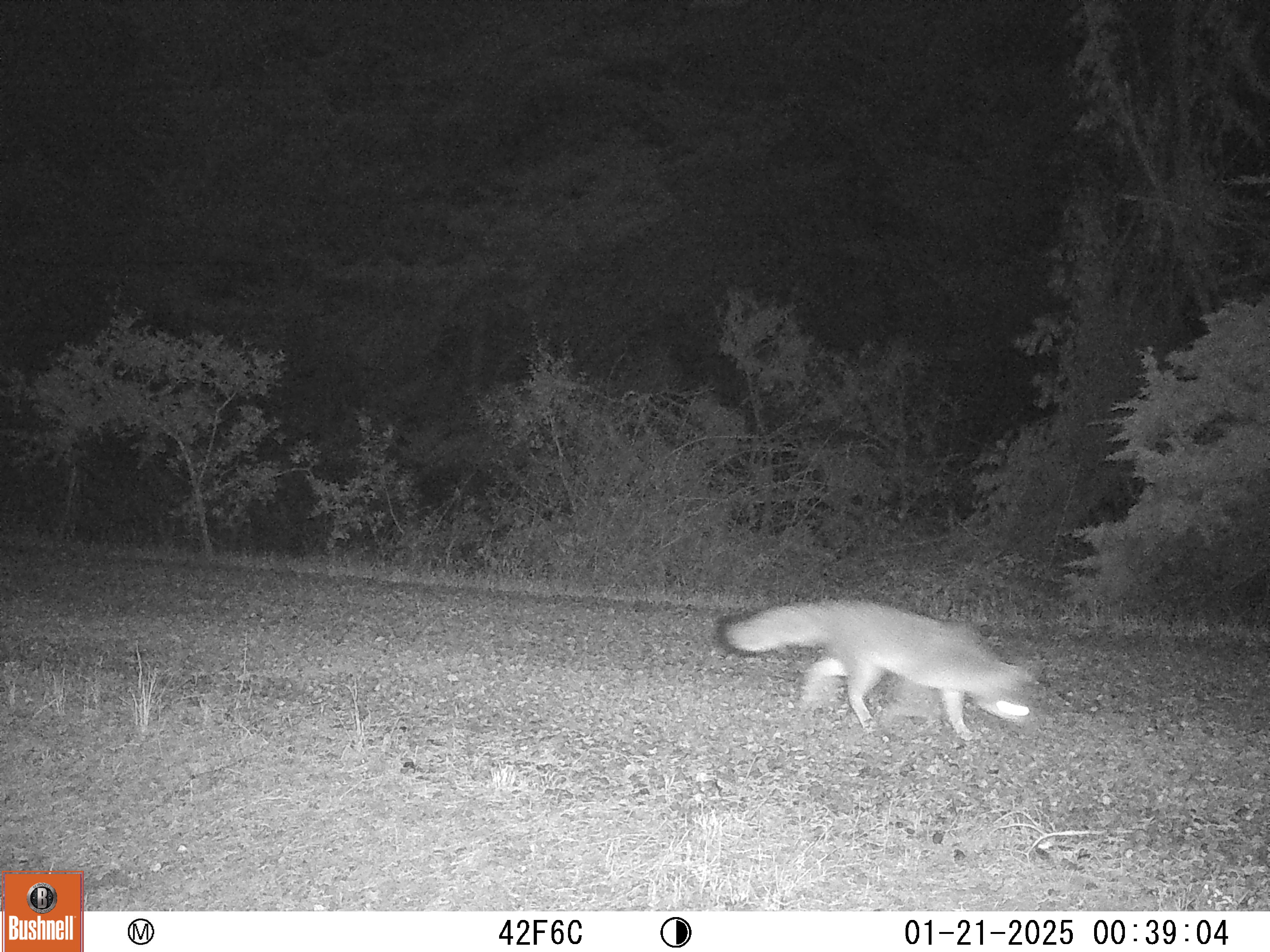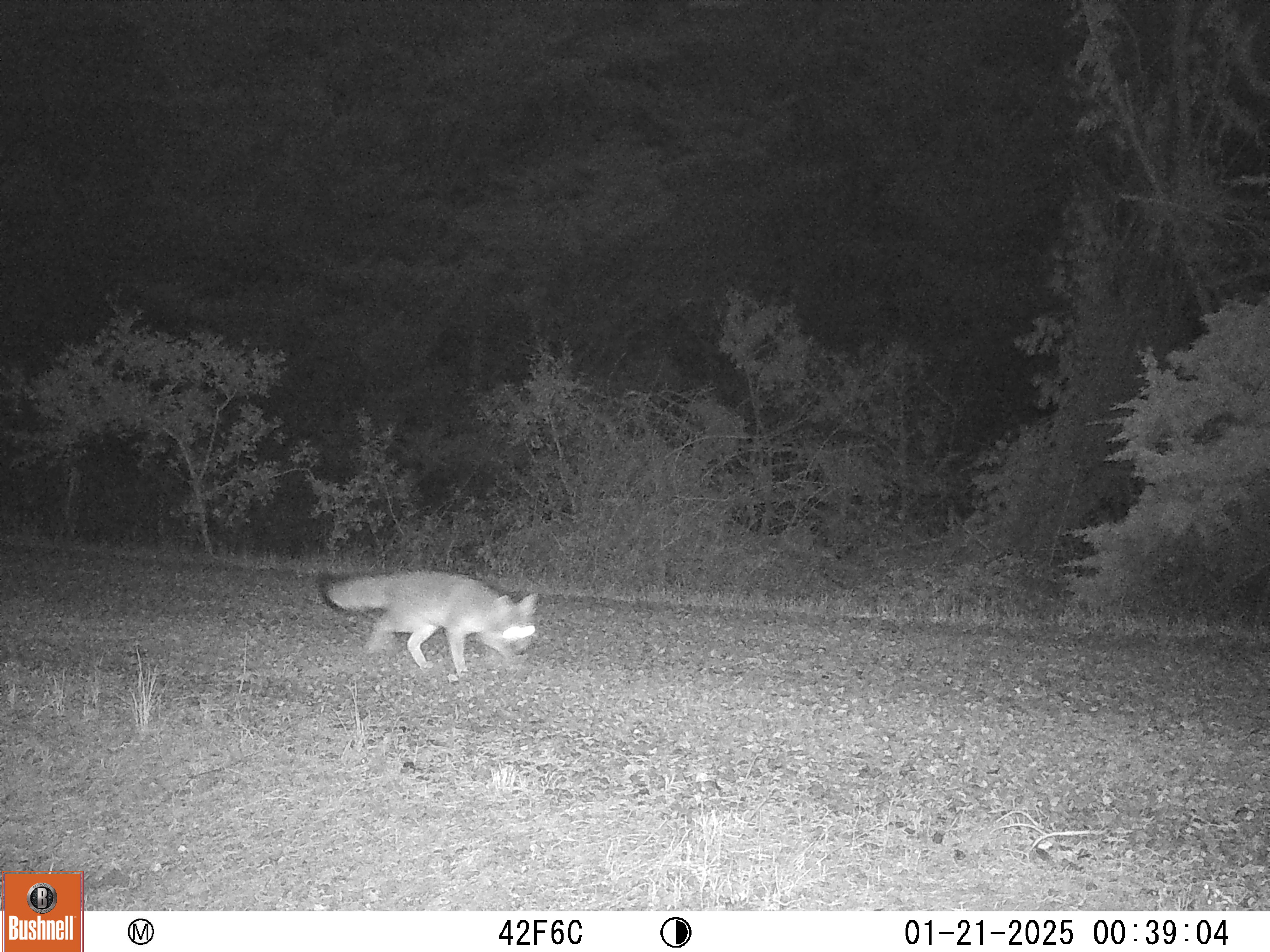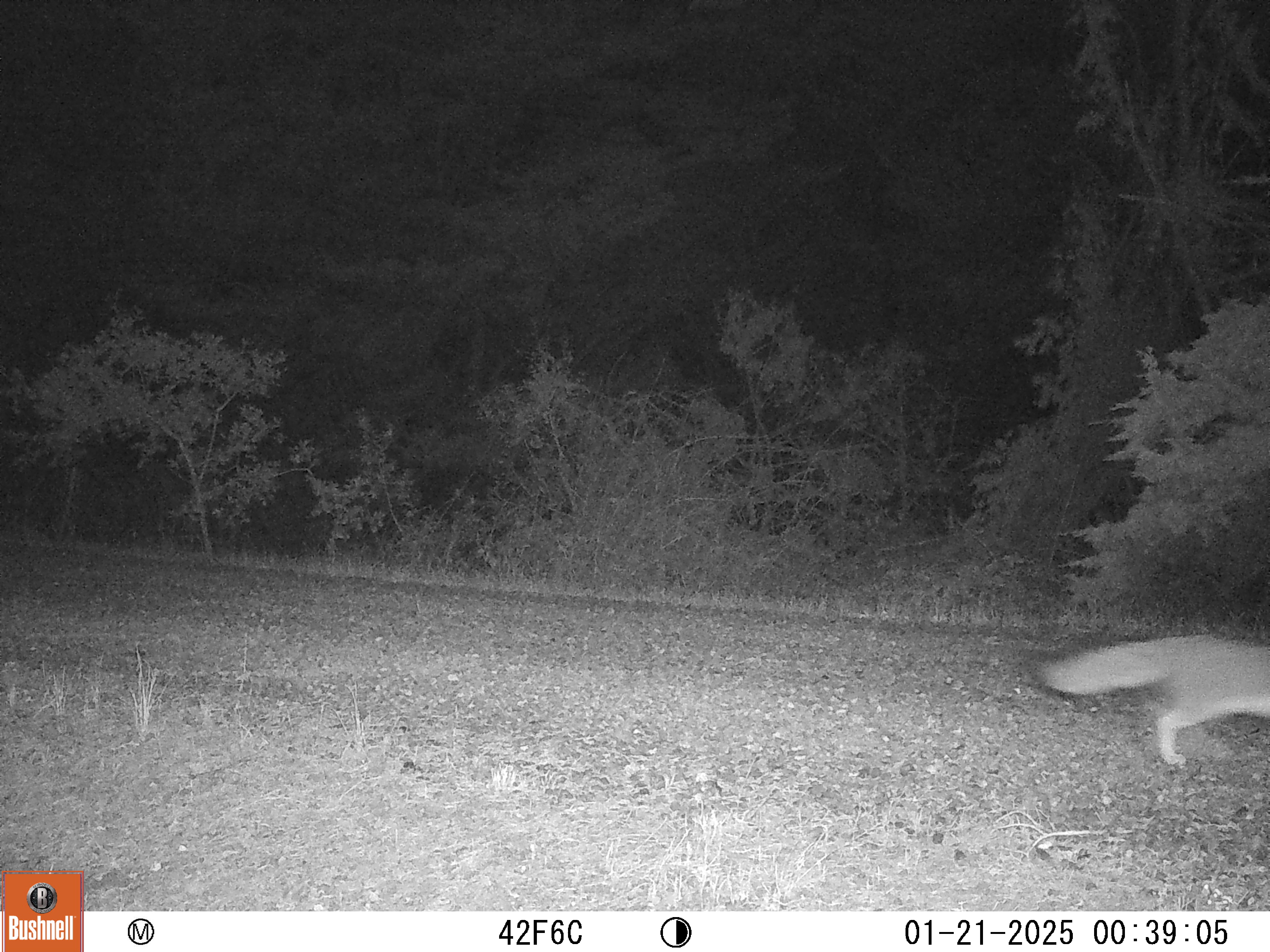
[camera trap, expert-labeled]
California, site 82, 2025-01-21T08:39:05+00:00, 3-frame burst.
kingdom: Animalia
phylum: Chordata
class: Mammalia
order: Carnivora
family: Canidae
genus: Urocyon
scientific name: Urocyon cinereoargenteus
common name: gray fox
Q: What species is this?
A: Gray fox (Urocyon cinereoargenteus).